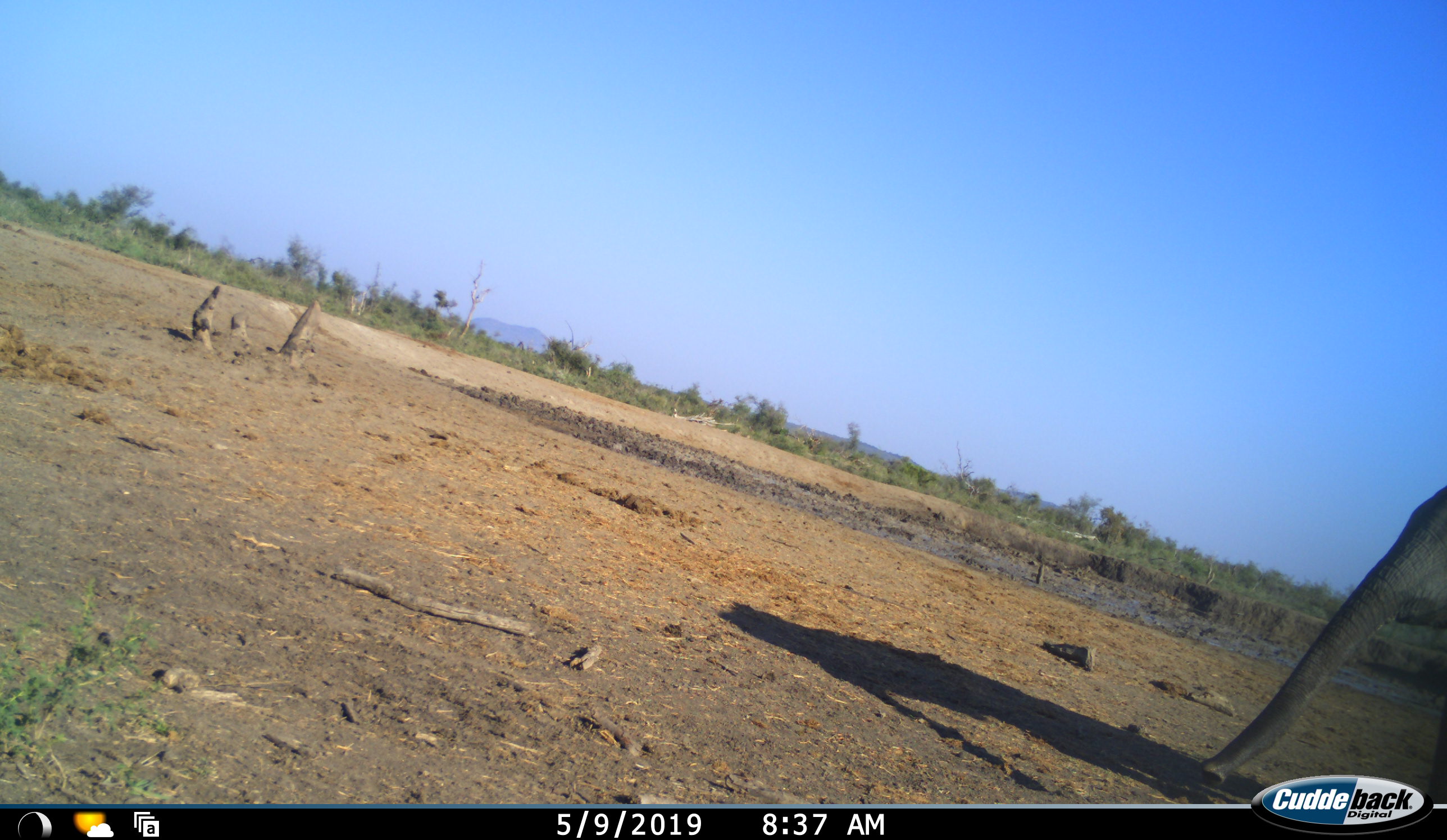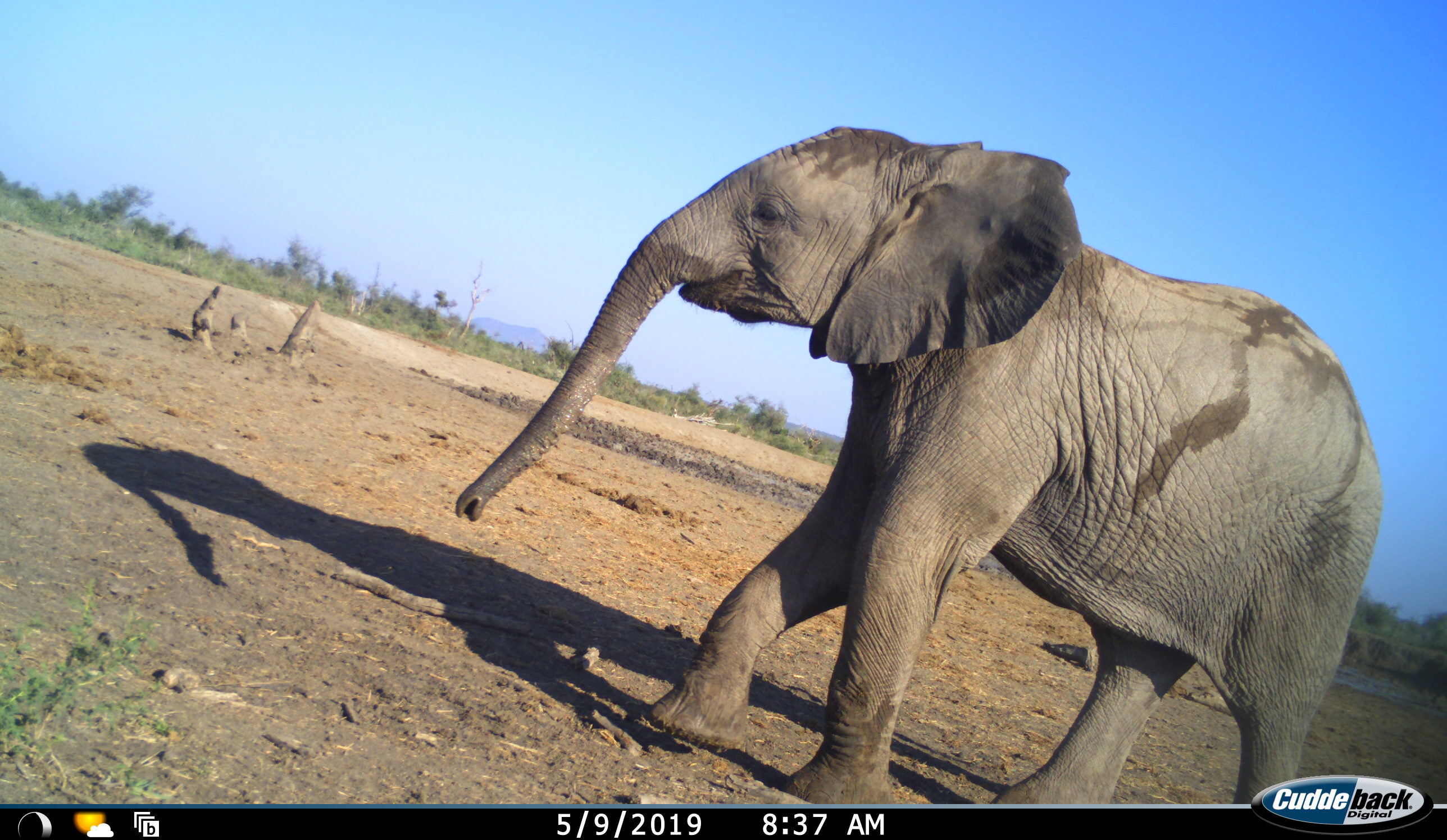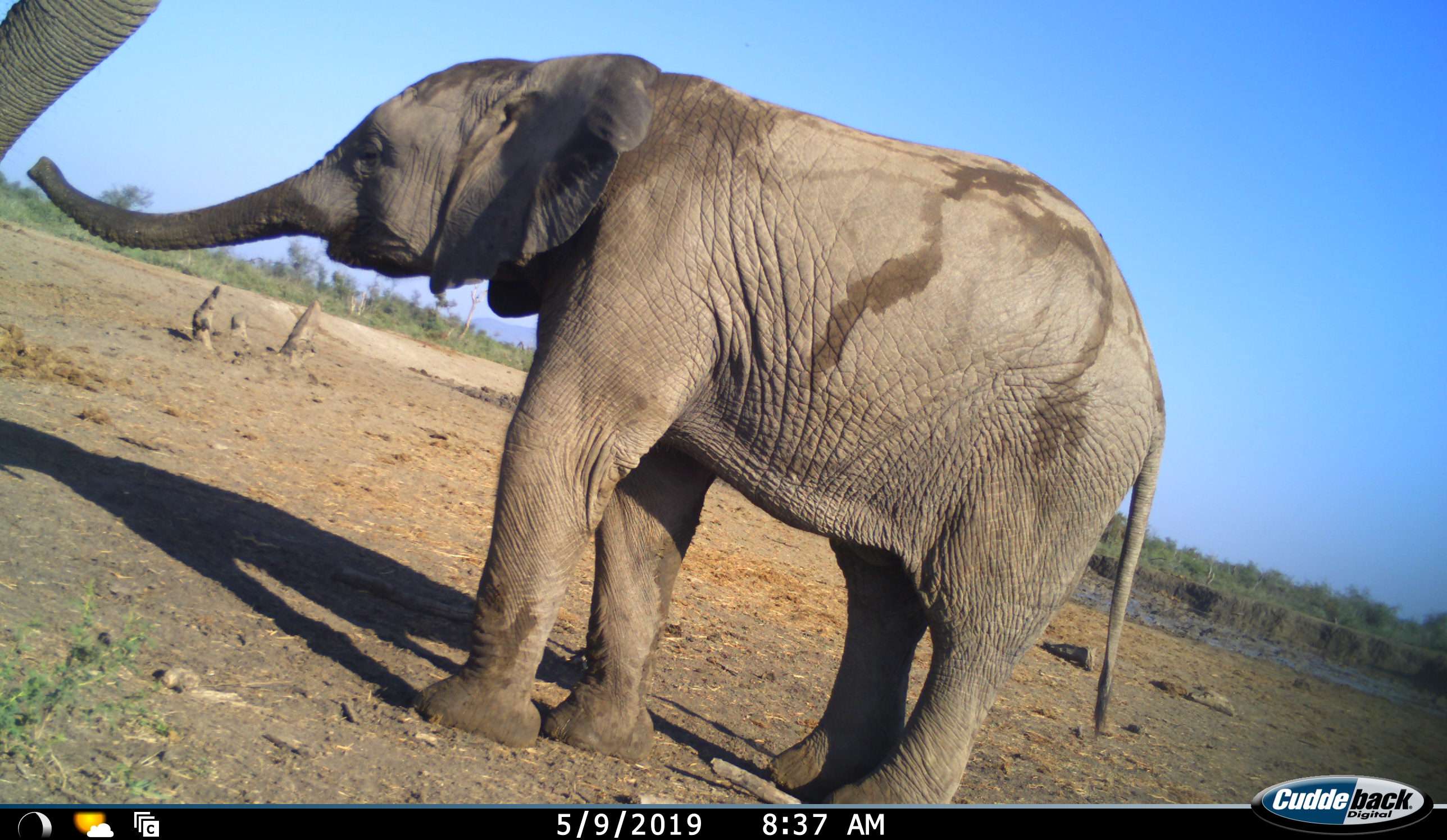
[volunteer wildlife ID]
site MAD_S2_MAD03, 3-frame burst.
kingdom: Animalia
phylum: Chordata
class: Mammalia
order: Proboscidea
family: Elephantidae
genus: Loxodonta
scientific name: Loxodonta africana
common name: african bush elephant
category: elephant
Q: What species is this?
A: Elephant (african bush elephant) (Loxodonta africana).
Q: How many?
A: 2.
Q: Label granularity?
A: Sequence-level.